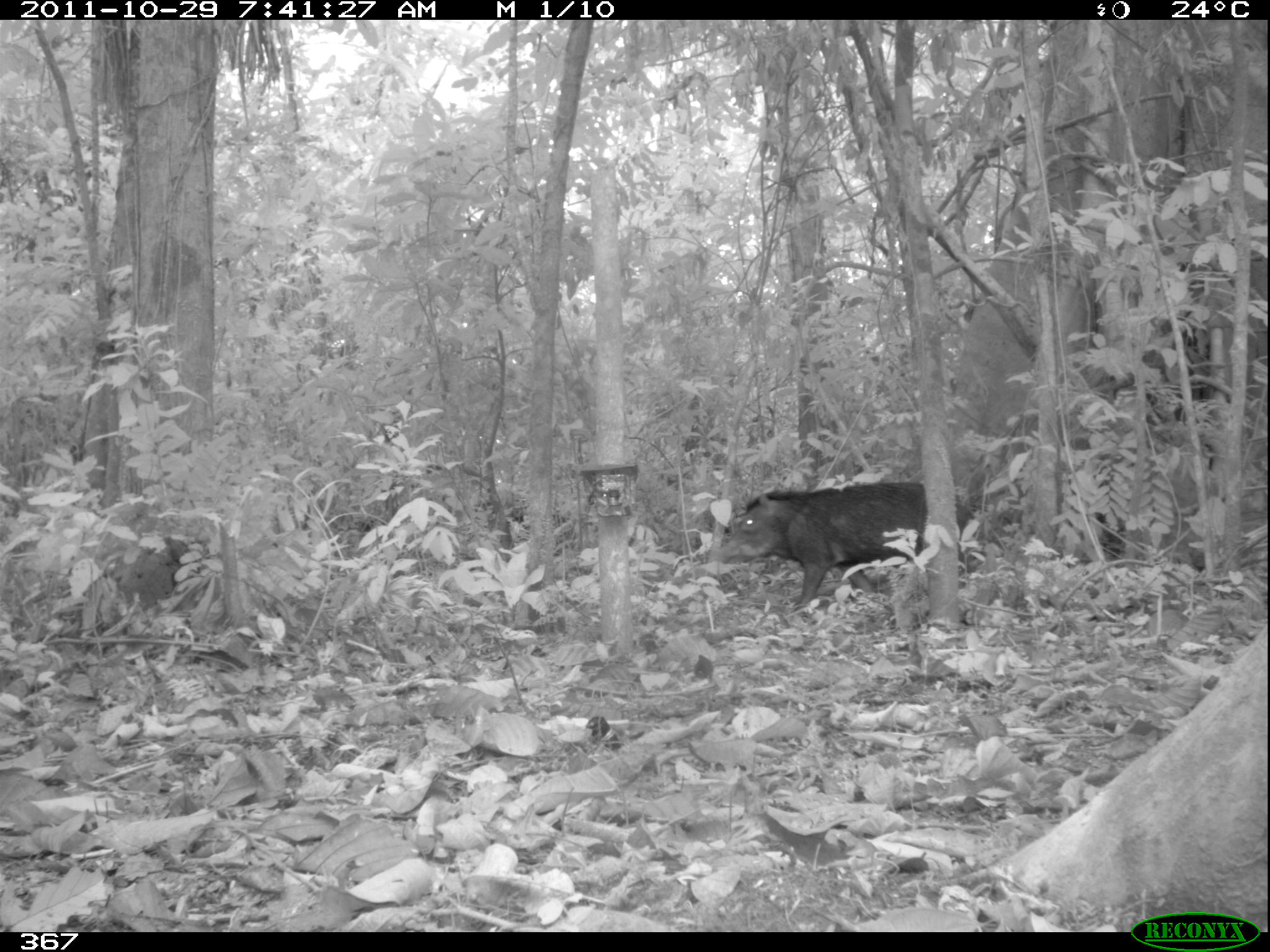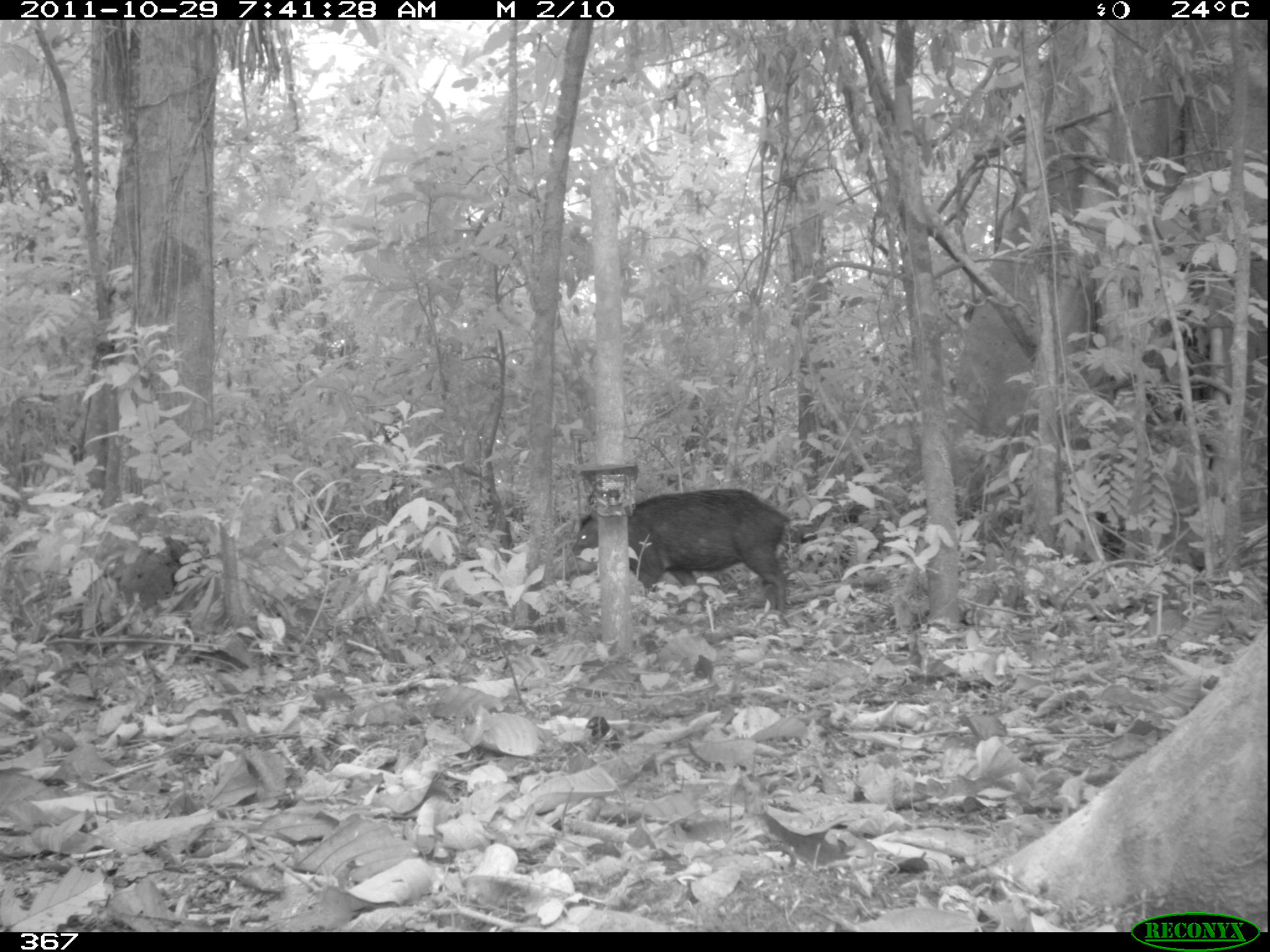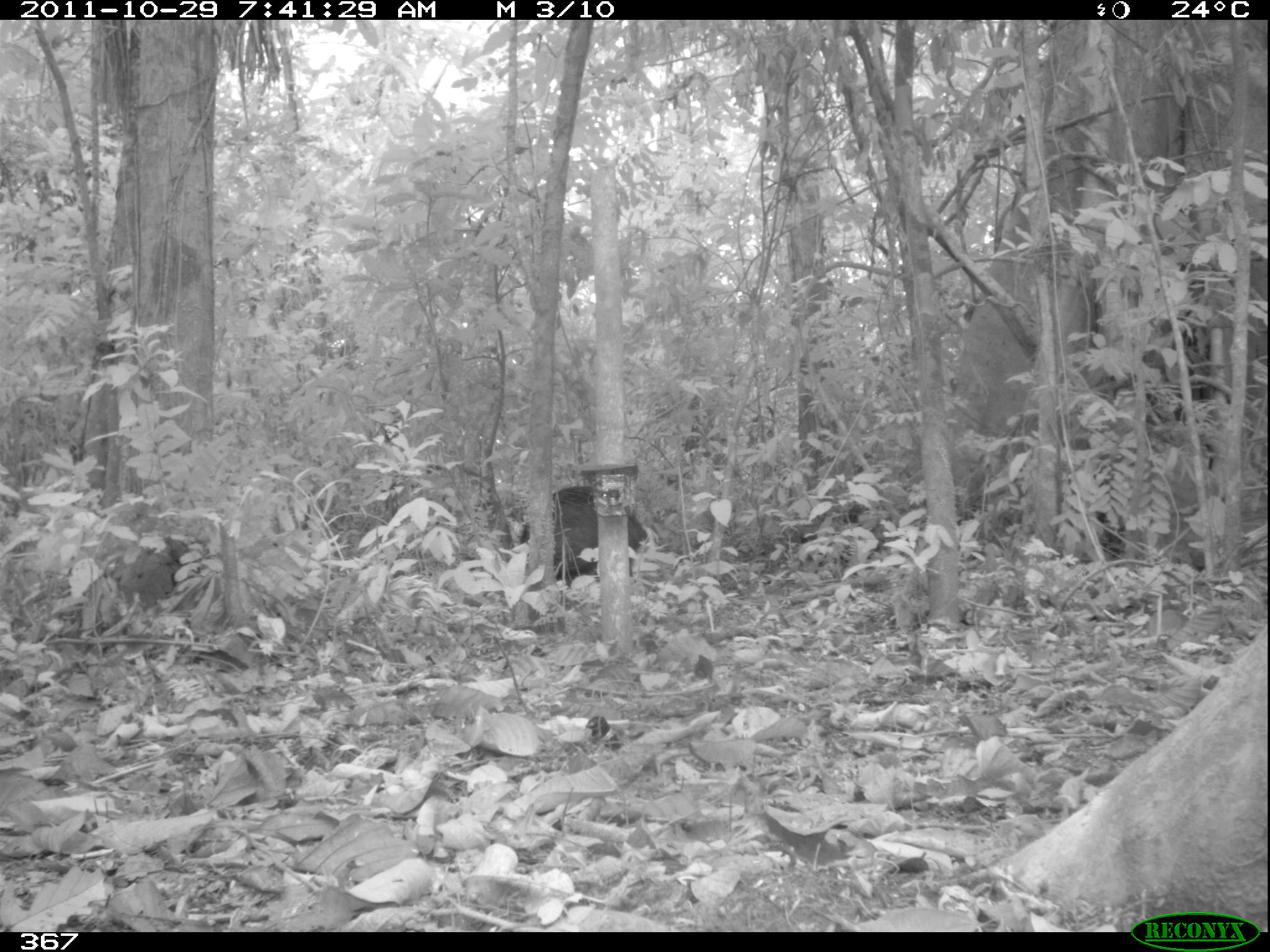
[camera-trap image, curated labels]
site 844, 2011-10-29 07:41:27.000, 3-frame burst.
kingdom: Animalia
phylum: Chordata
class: Mammalia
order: Artiodactyla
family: Tayassuidae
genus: Tayassu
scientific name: Tayassu pecari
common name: white-lipped peccary